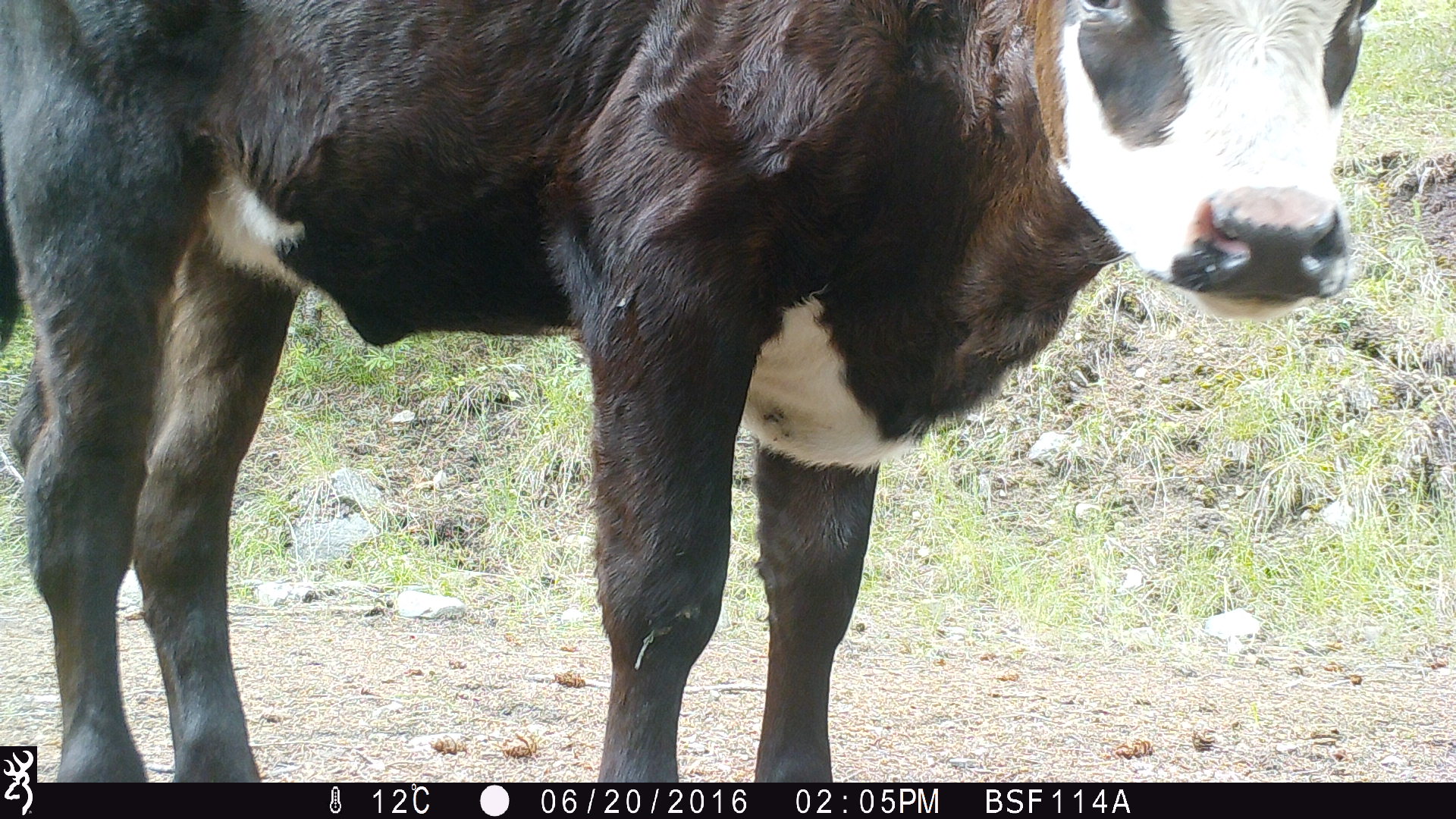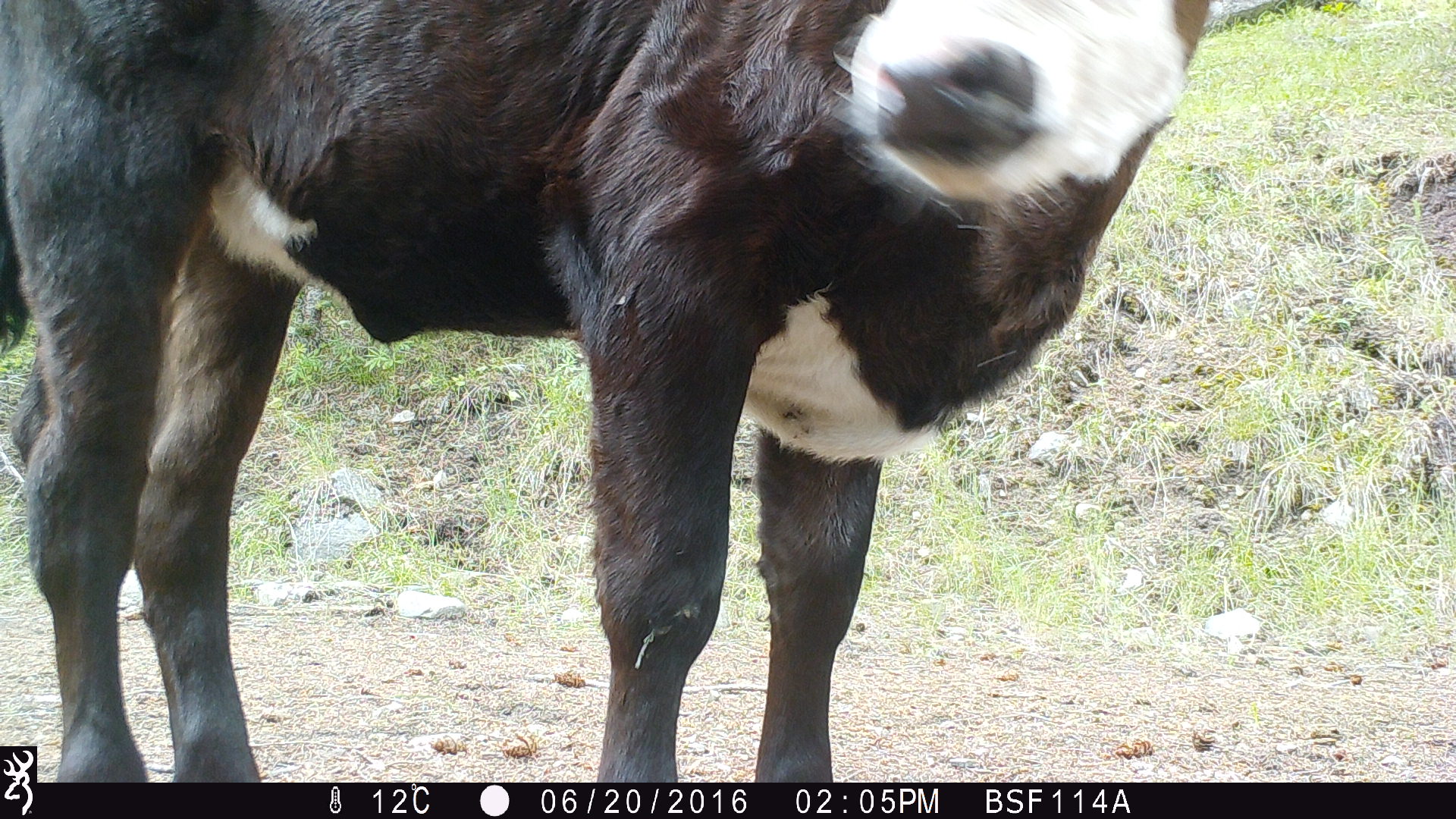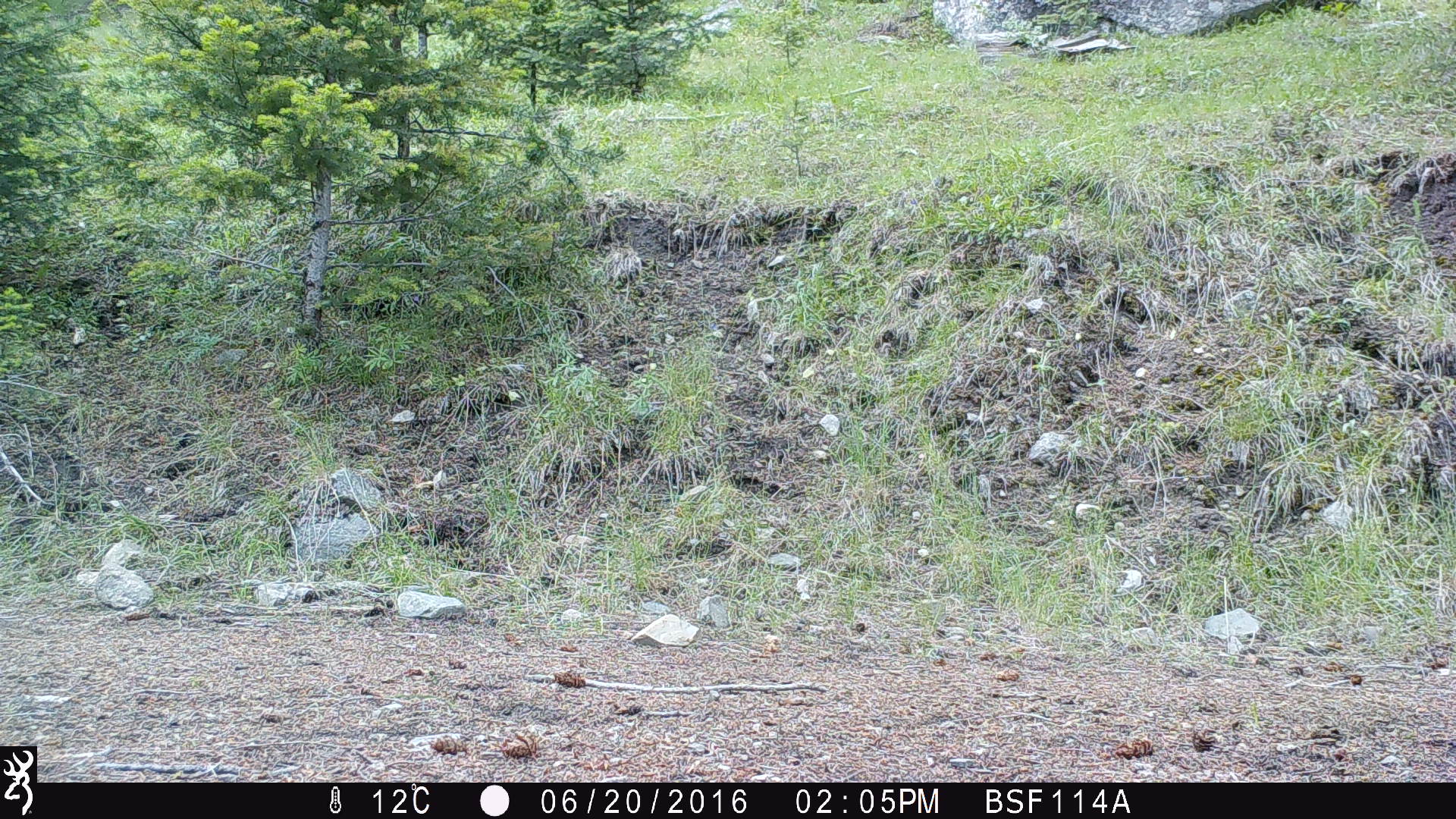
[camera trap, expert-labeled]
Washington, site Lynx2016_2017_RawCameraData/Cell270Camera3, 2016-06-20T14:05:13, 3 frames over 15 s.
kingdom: Animalia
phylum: Chordata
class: Mammalia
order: Artiodactyla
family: Bovidae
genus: Bos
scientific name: Bos taurus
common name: domestic cattle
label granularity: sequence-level